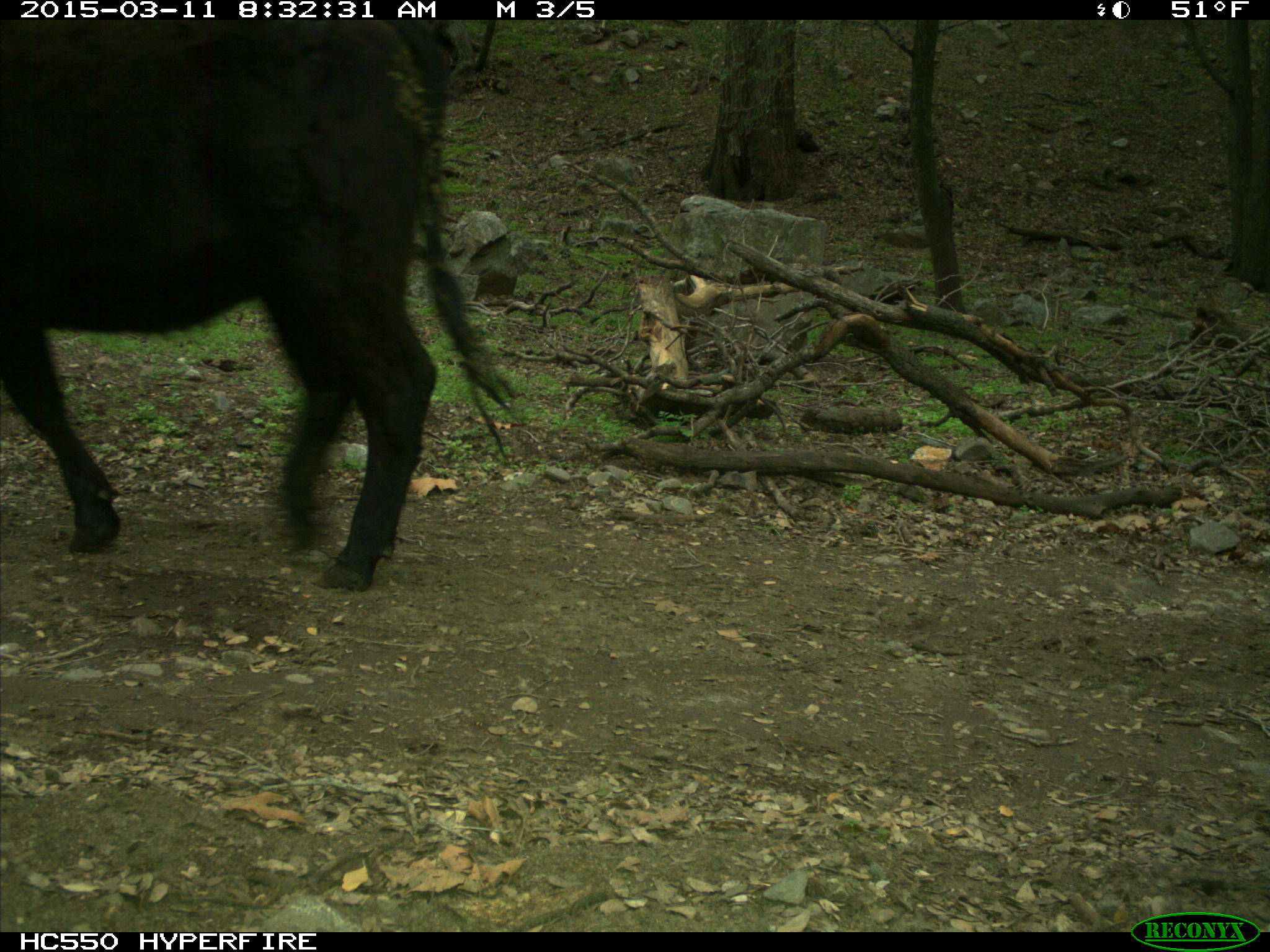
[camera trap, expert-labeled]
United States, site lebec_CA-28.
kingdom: Animalia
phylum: Chordata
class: Mammalia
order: Artiodactyla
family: Bovidae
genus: Bos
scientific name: Bos taurus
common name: domestic cow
Bos taurus (domestic cow).